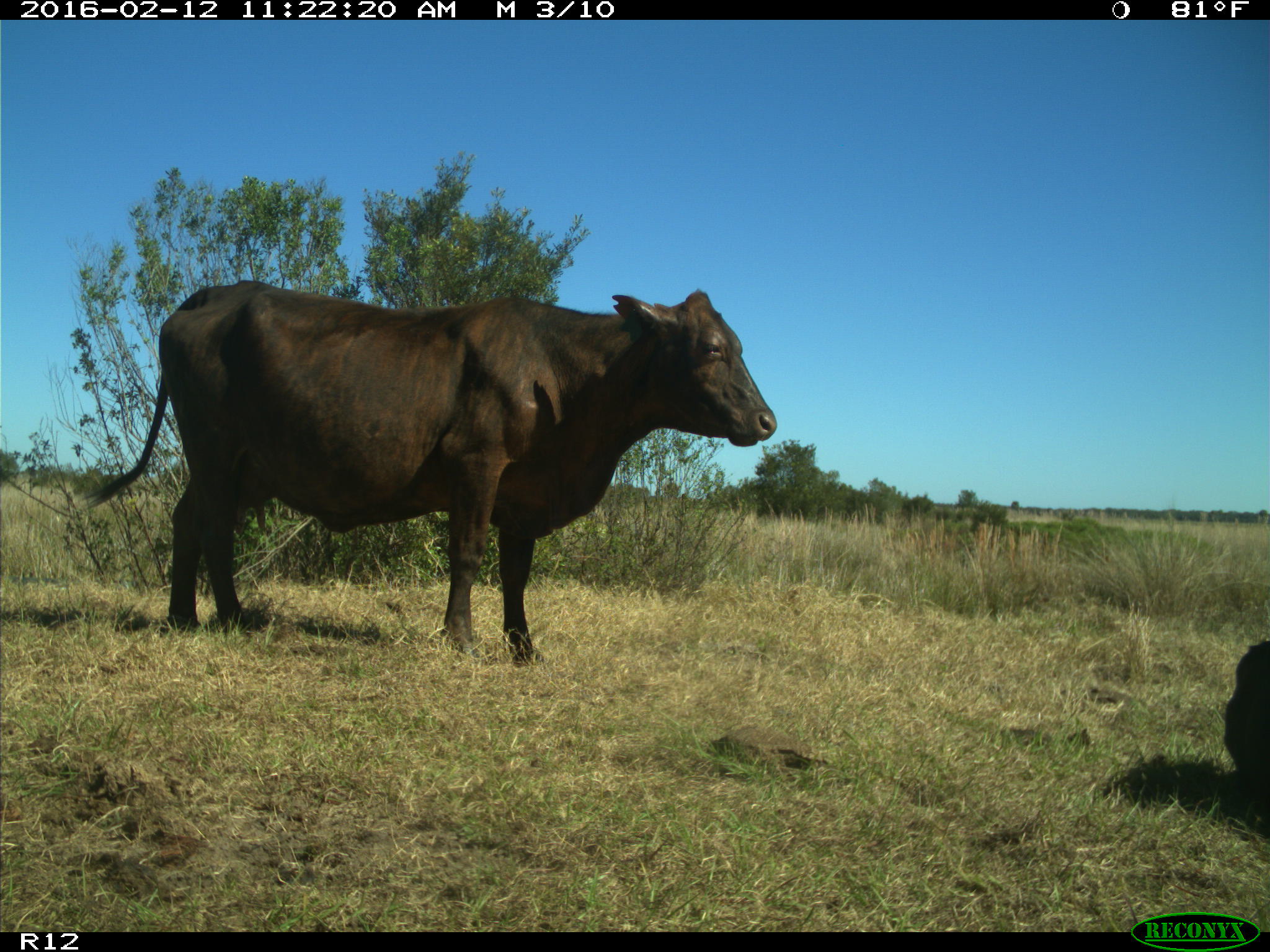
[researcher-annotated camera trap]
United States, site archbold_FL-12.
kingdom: Animalia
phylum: Chordata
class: Mammalia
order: Artiodactyla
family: Bovidae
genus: Bos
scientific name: Bos taurus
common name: domestic cow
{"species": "Bos taurus (domestic cow)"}